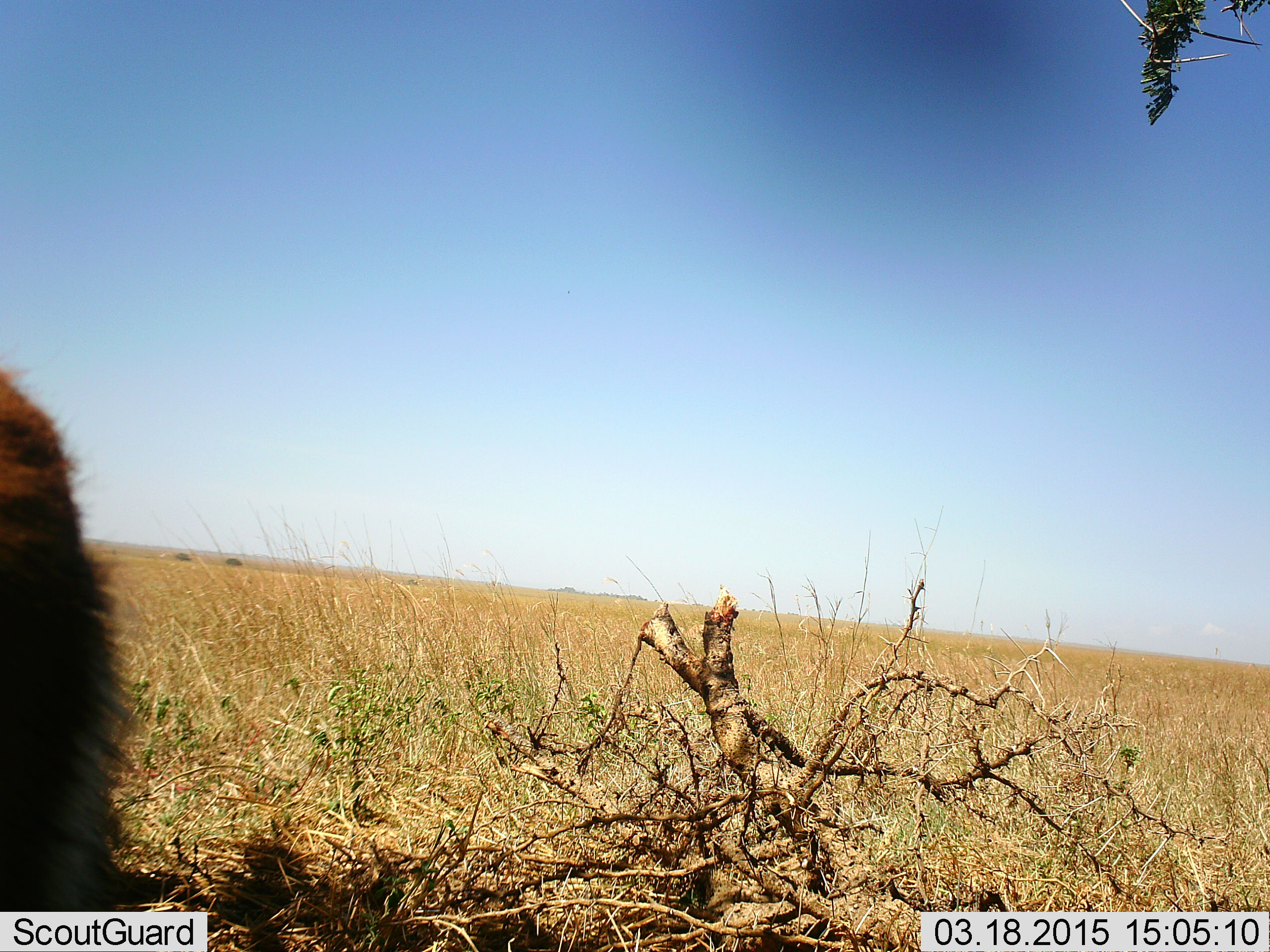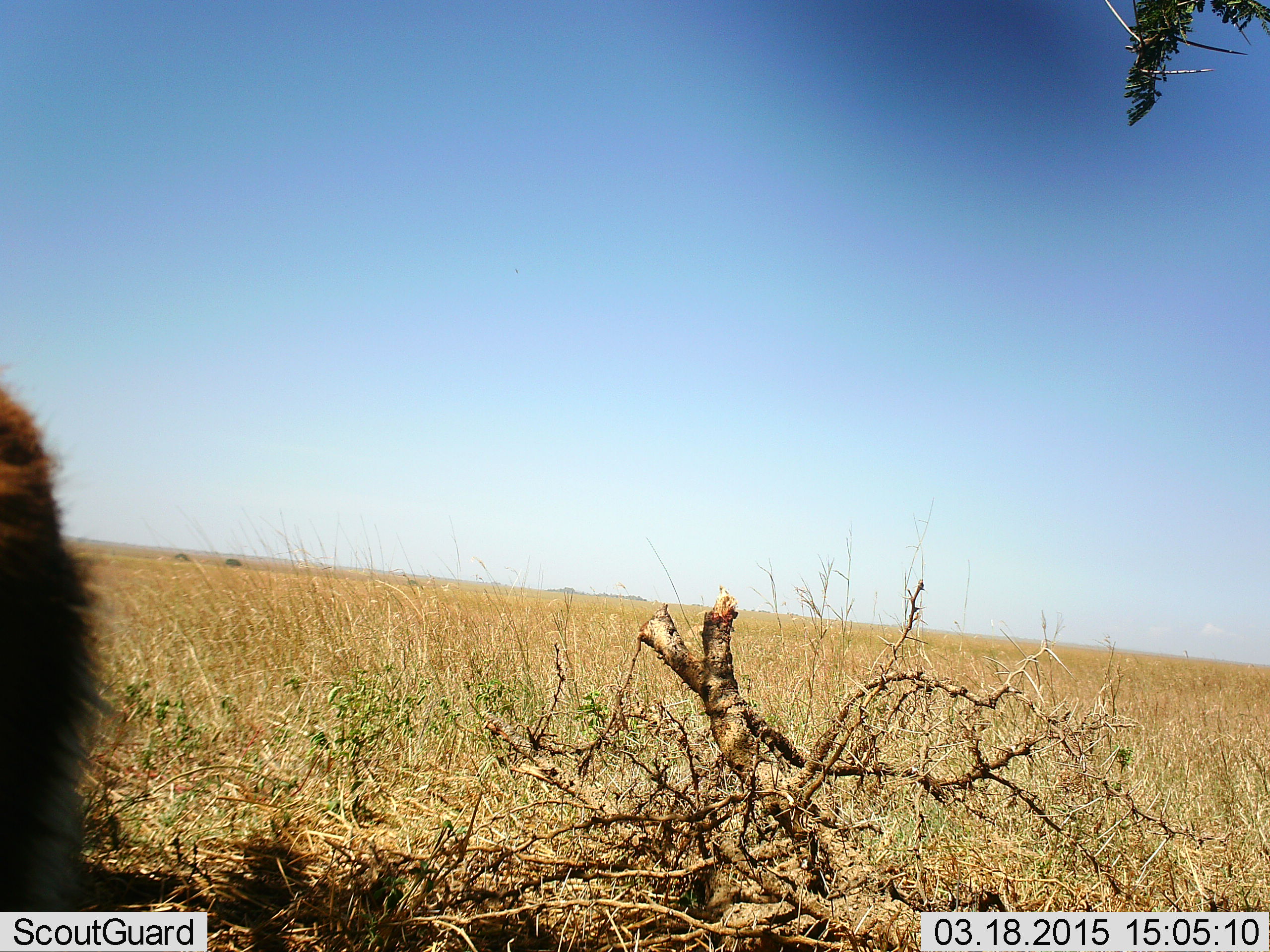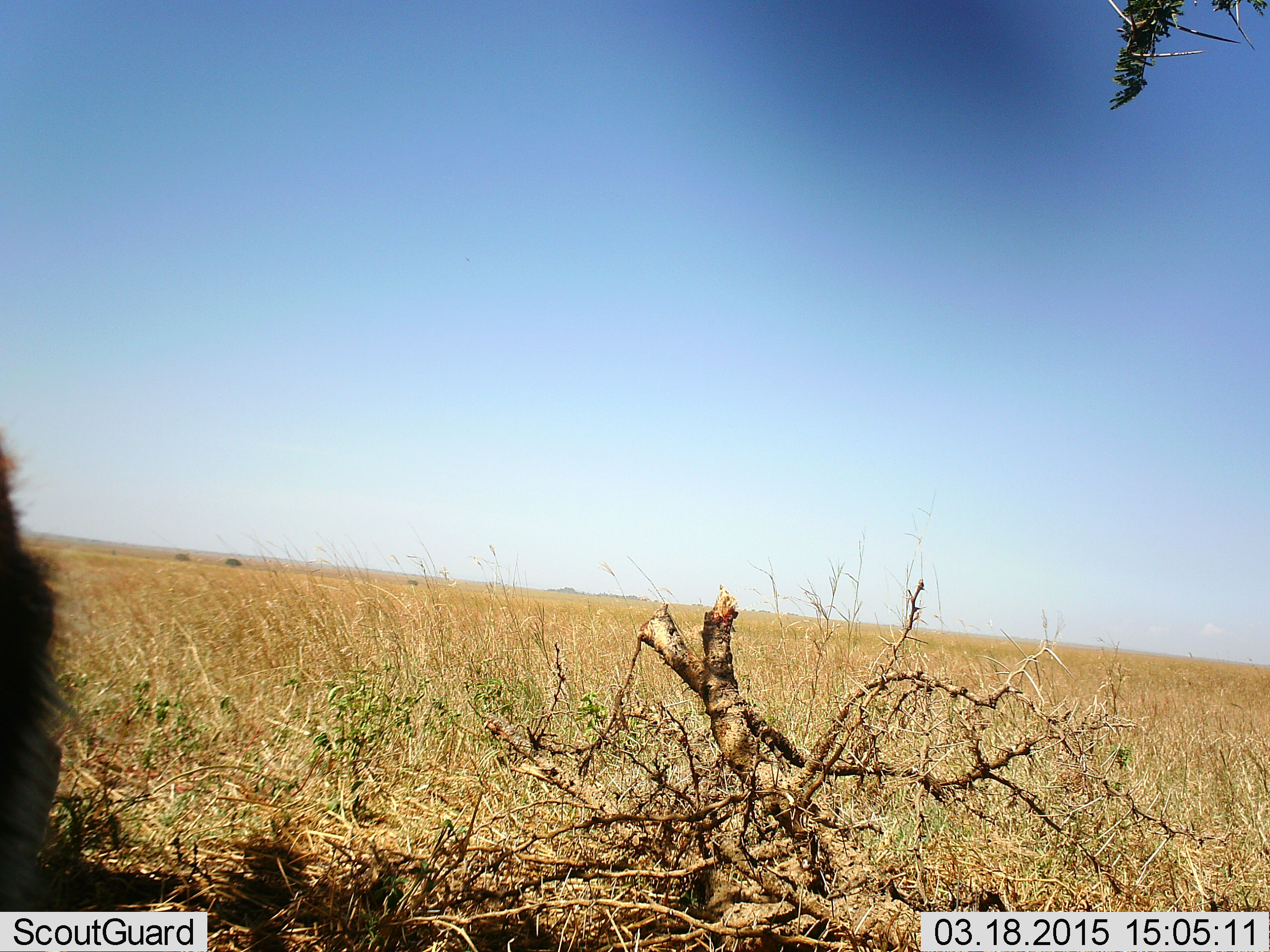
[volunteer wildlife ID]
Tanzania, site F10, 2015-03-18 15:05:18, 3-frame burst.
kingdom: Animalia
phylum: Chordata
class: Mammalia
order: Artiodactyla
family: Bovidae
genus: Eudorcas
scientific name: Eudorcas thomsonii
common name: thomson's gazelle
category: gazellethomsons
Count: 1.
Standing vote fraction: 100%.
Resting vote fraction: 0%.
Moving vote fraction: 17%.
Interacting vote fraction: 0%.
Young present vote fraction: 0%.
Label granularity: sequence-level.